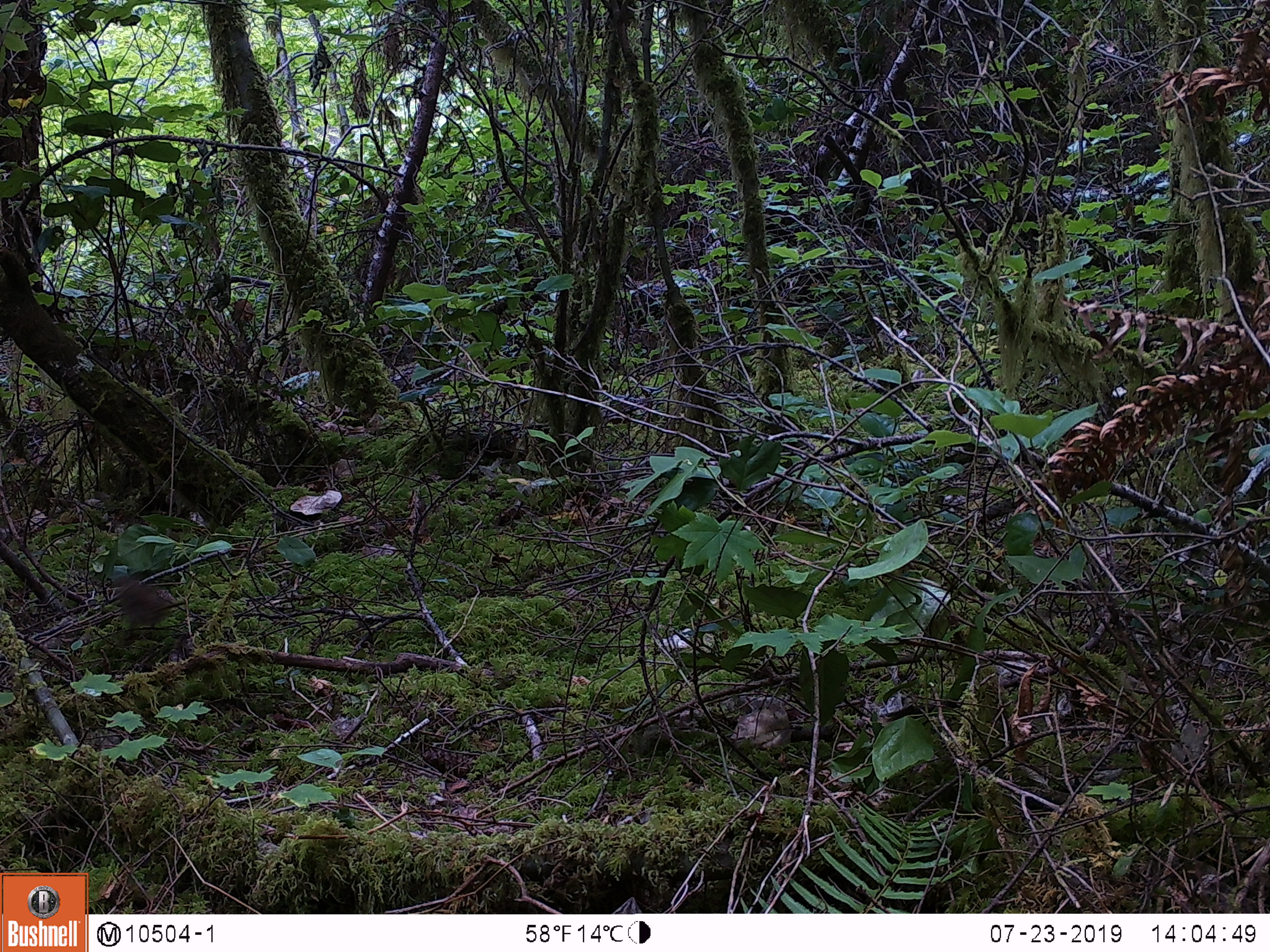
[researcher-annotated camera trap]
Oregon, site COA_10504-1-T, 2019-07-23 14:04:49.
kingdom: Animalia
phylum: Chordata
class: Aves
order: Passeriformes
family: Troglodytidae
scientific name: Troglodytidae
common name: wrens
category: troglodytidae family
Troglodytidae family (wrens) (Troglodytidae).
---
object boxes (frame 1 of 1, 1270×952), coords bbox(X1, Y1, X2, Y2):
troglodytidae family: bbox(96, 571, 187, 642)